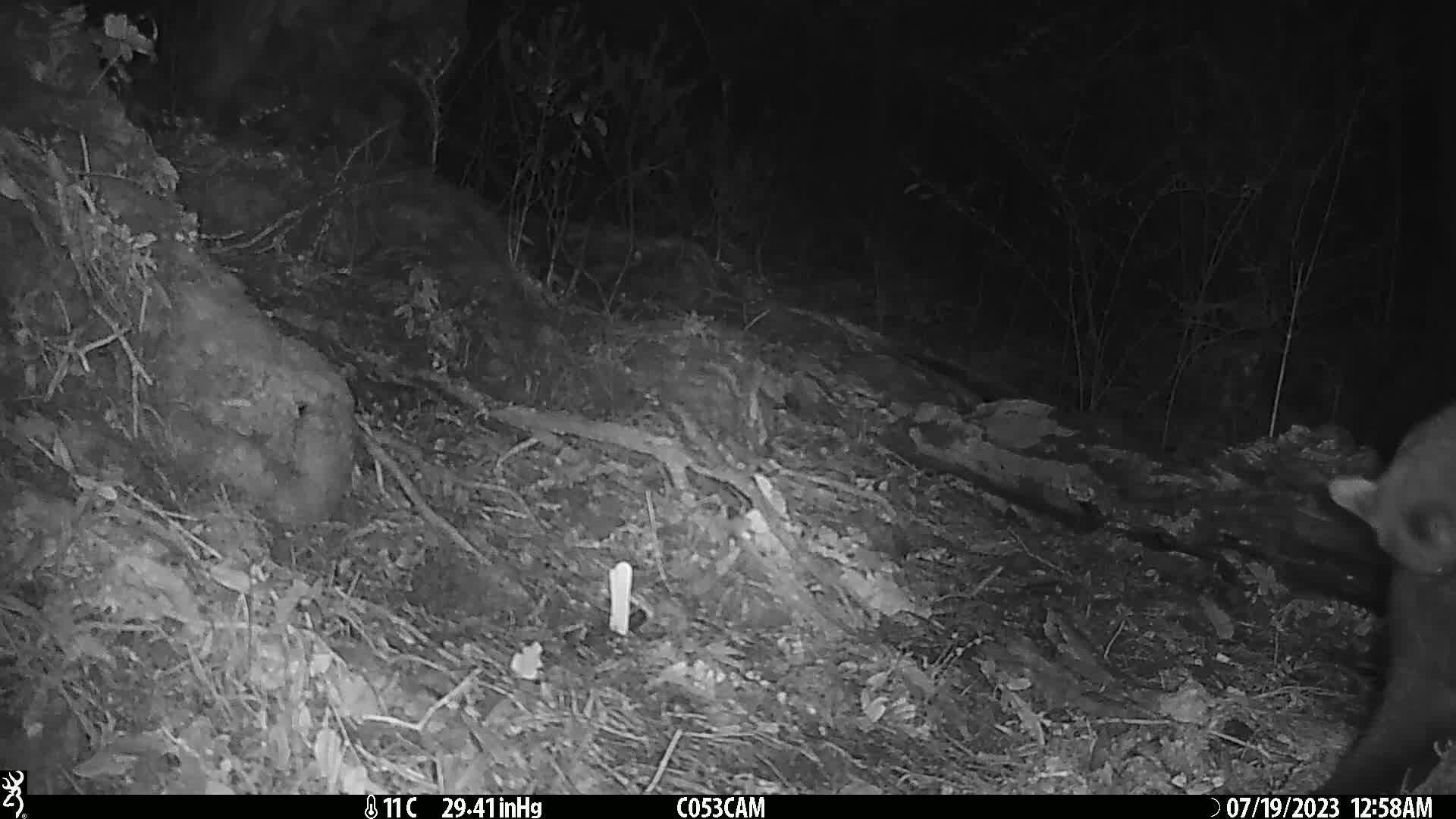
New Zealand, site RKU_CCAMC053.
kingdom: Animalia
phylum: Chordata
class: Mammalia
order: Diprotodontia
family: Phalangeridae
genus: Trichosurus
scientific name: Trichosurus vulpecula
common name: common brushtail possum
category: possum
Possum (common brushtail possum) (Trichosurus vulpecula).